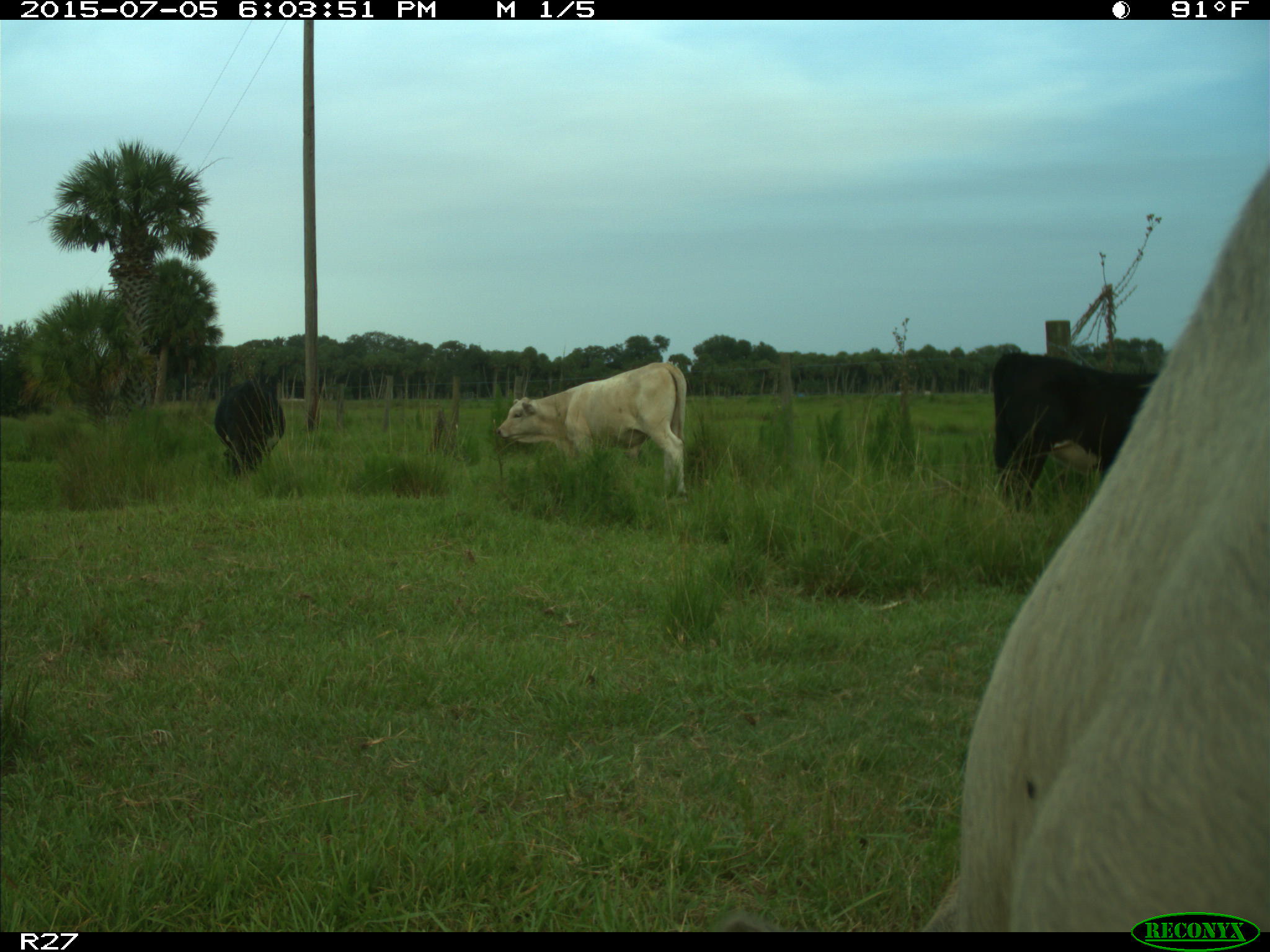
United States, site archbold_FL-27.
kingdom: Animalia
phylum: Chordata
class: Mammalia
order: Artiodactyla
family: Bovidae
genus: Bos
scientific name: Bos taurus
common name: domestic cow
Bos taurus (domestic cow).